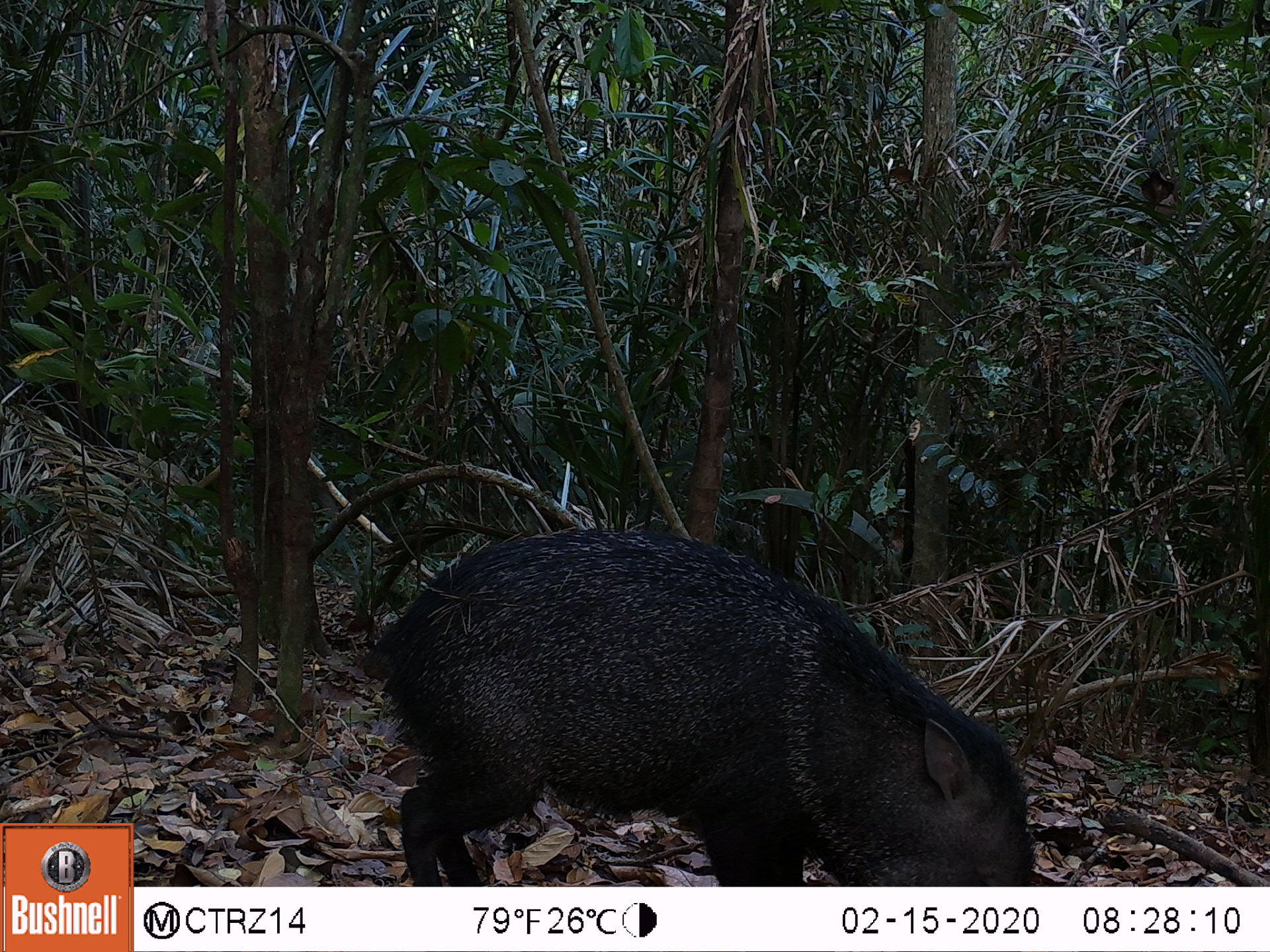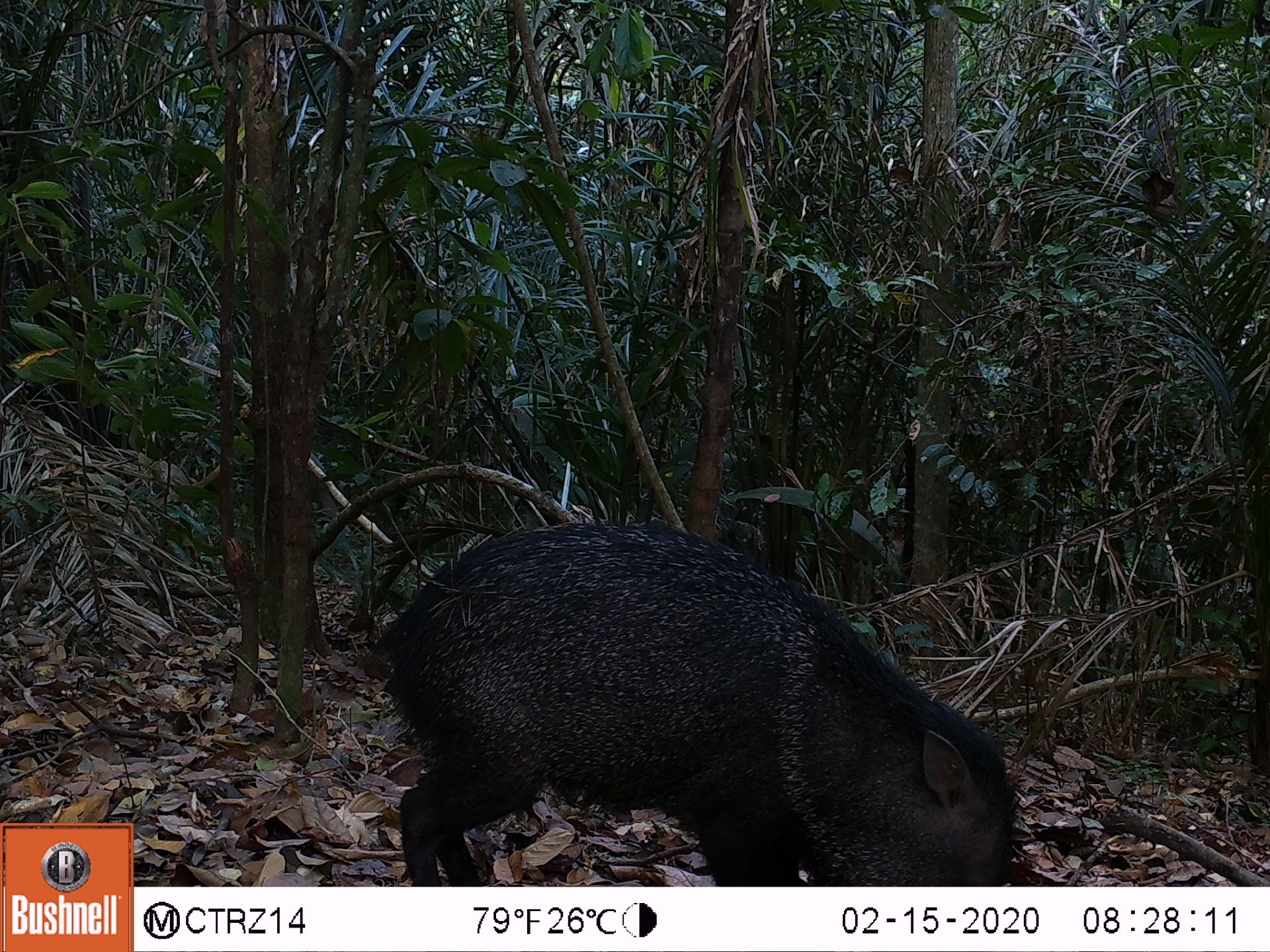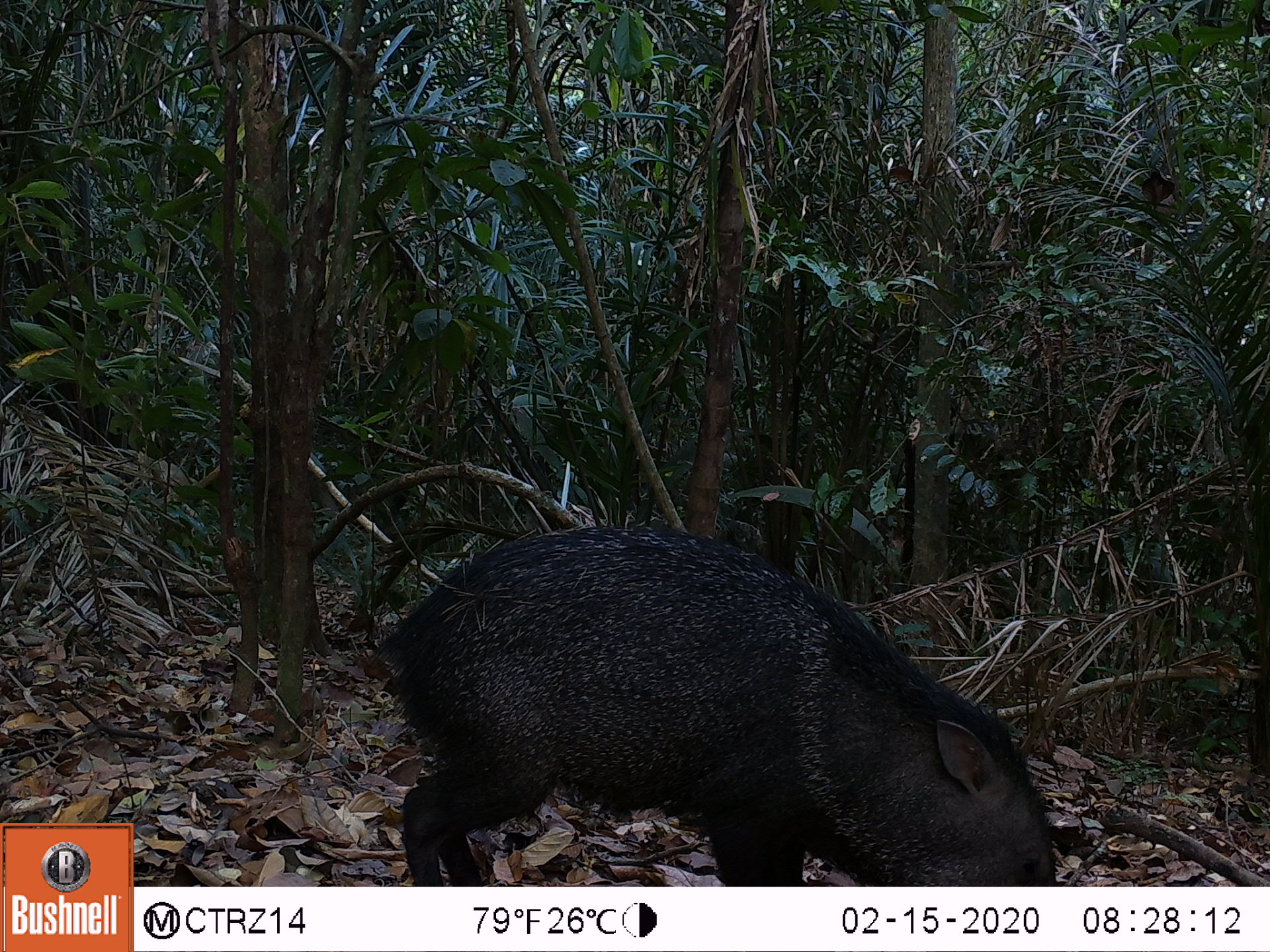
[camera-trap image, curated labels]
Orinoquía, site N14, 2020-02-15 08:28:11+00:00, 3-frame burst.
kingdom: Animalia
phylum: Chordata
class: Mammalia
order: Artiodactyla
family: Tayassuidae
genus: Pecari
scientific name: Pecari tajacu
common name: collared peccary